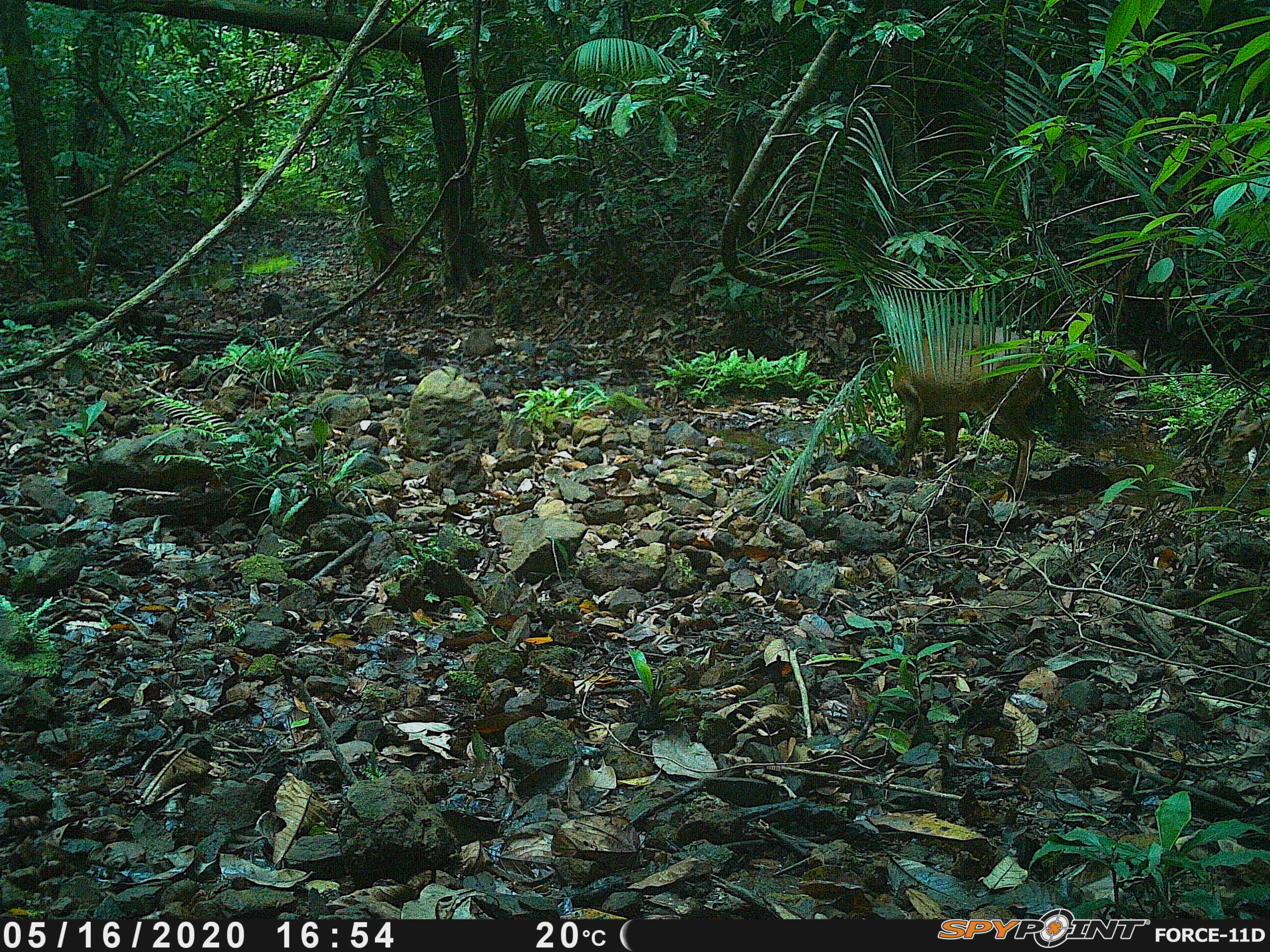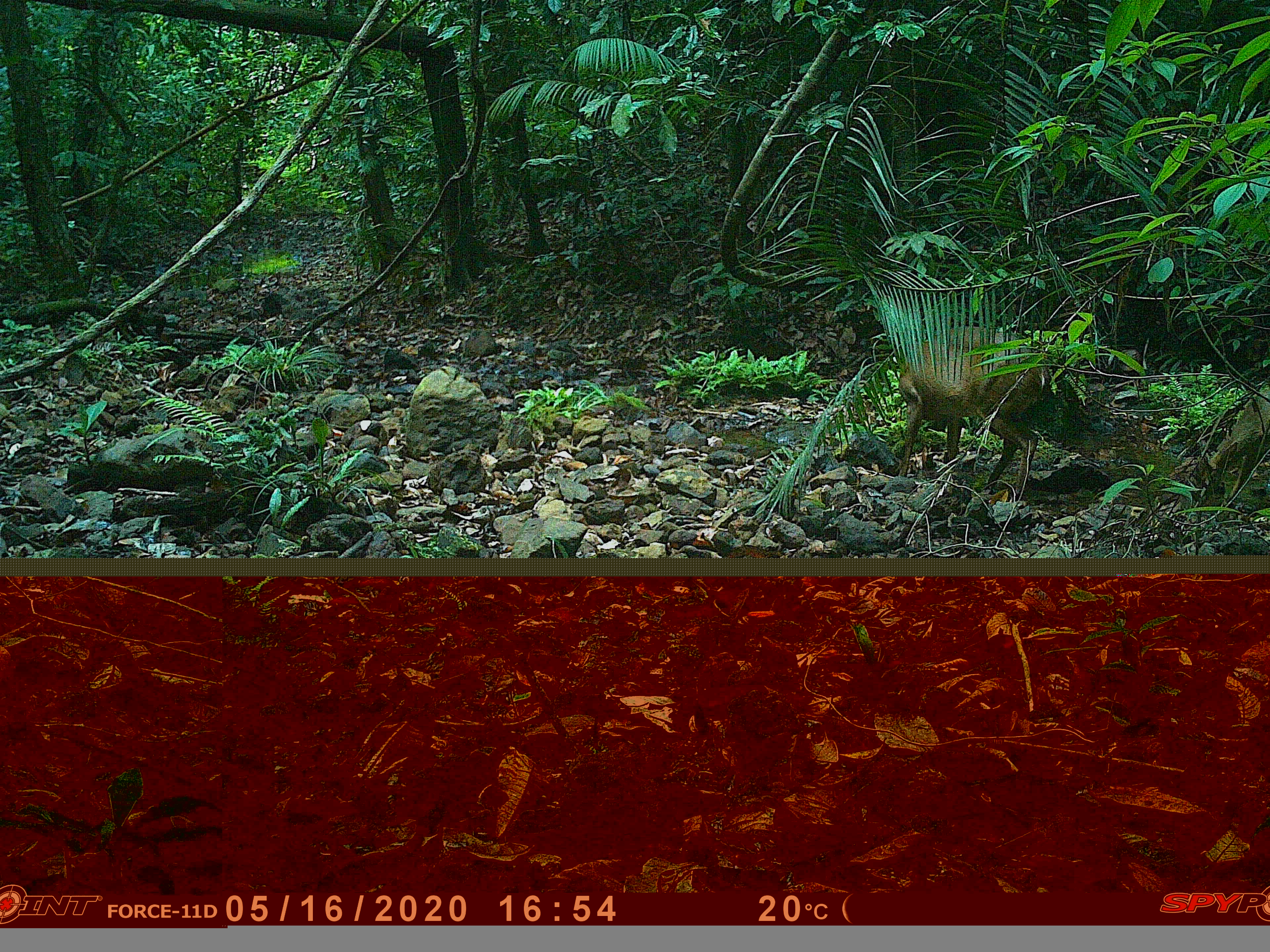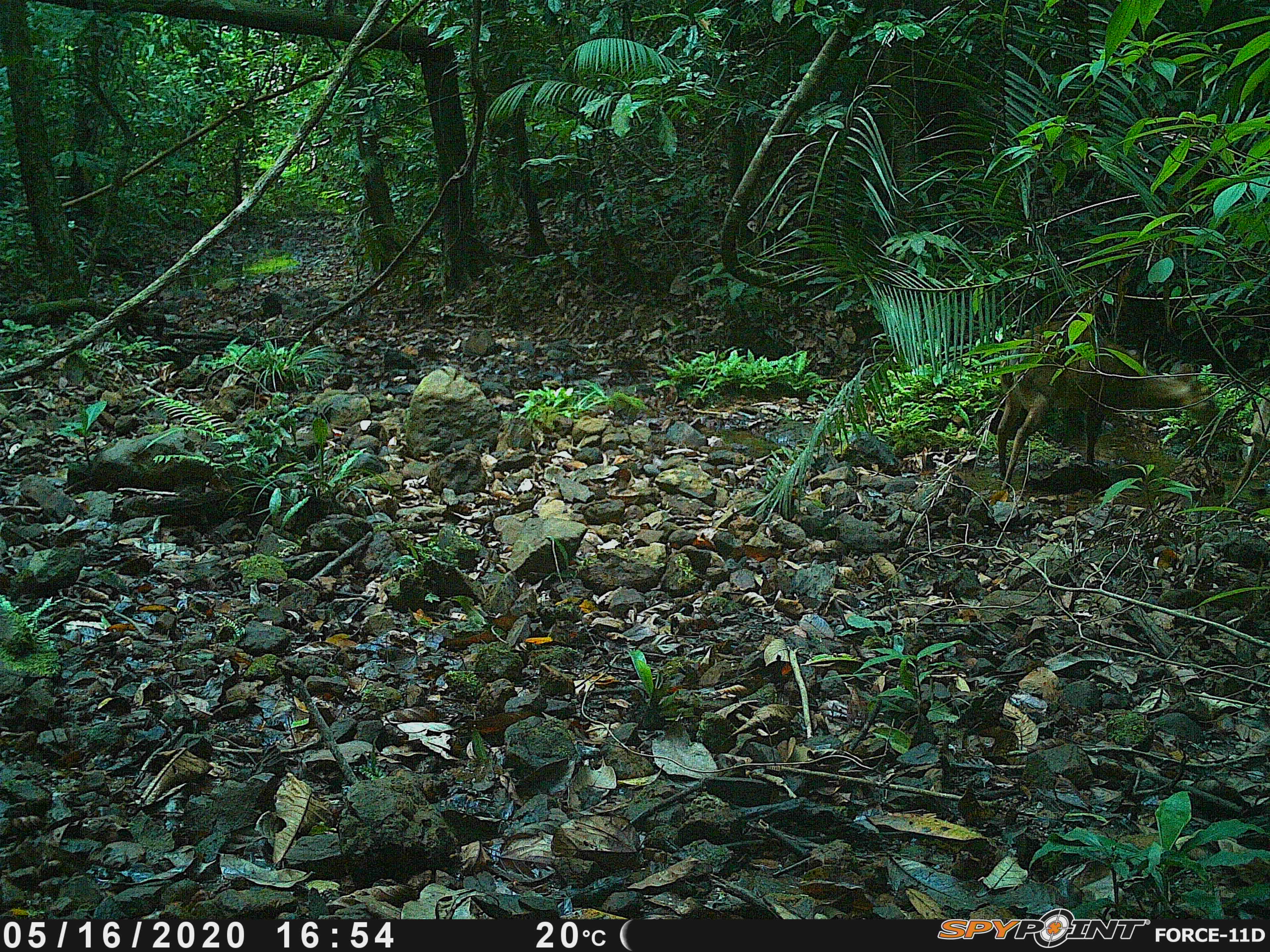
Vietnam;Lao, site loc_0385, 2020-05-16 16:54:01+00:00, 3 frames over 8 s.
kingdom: Animalia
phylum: Chordata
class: Mammalia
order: Artiodactyla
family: Cervidae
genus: Muntiacus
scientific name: Muntiacus vuquangensis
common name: large-antlered muntjac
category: large antlered muntjac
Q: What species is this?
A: Large antlered muntjac (large-antlered muntjac) (Muntiacus vuquangensis).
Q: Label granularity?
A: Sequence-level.